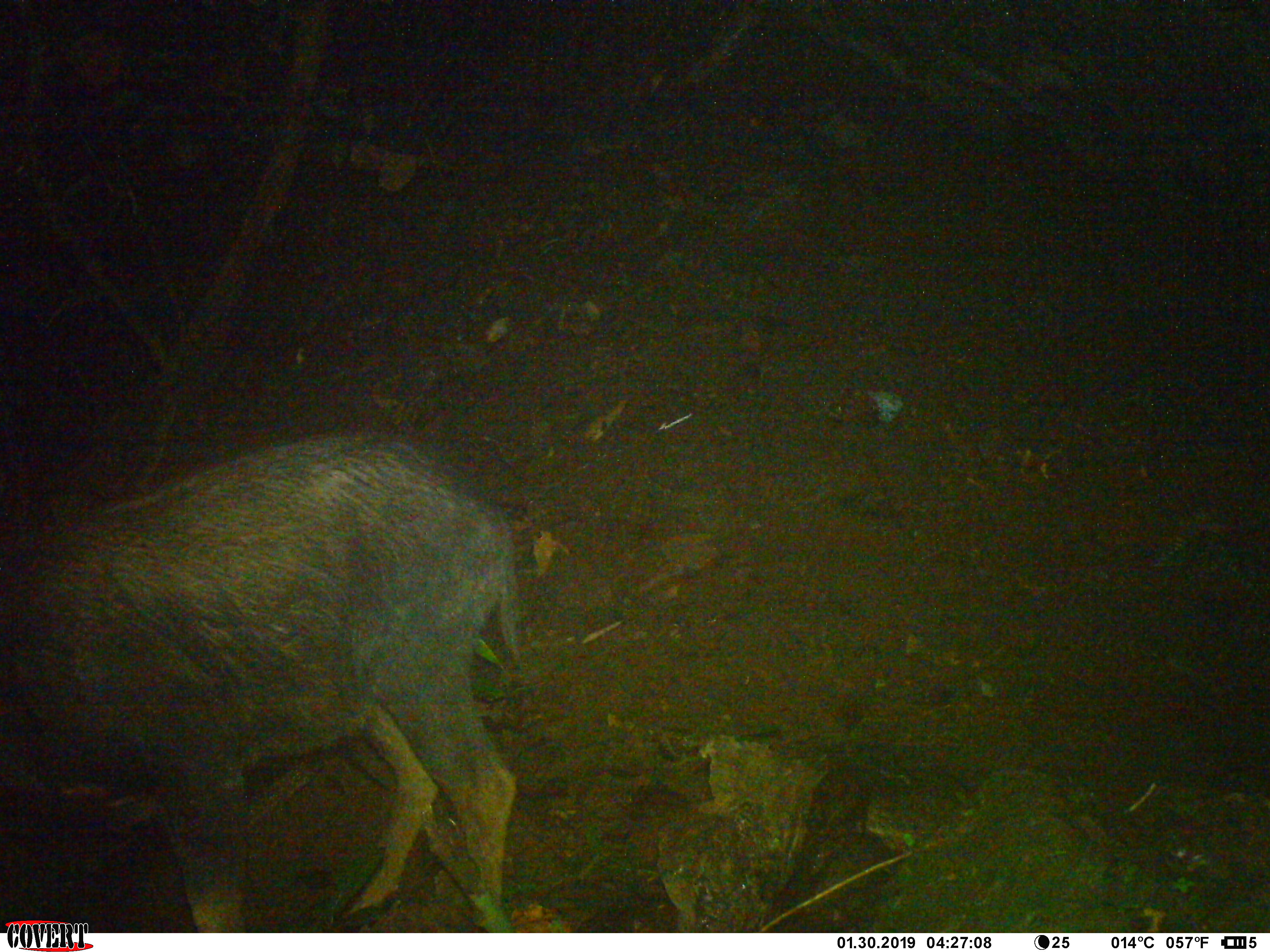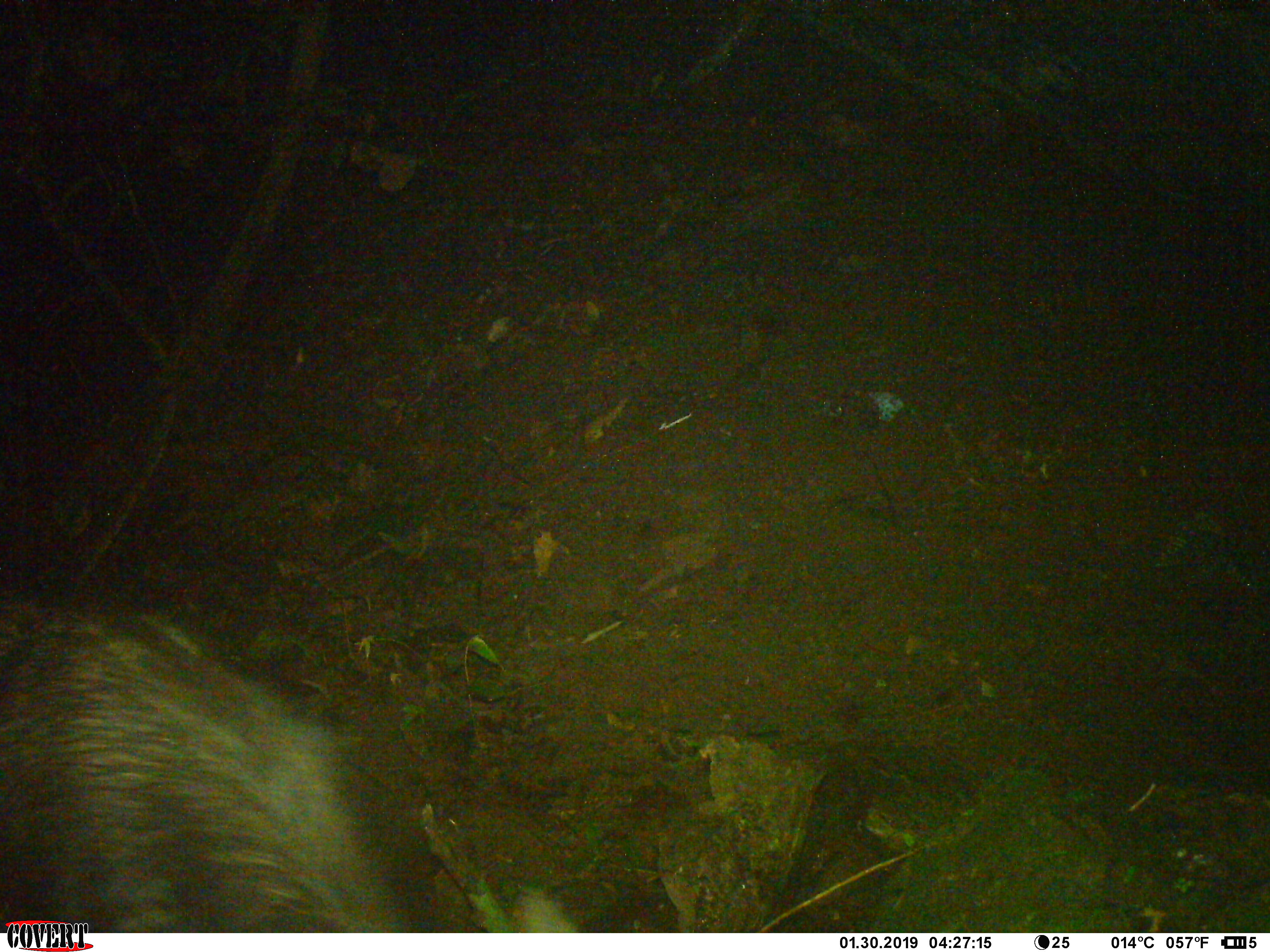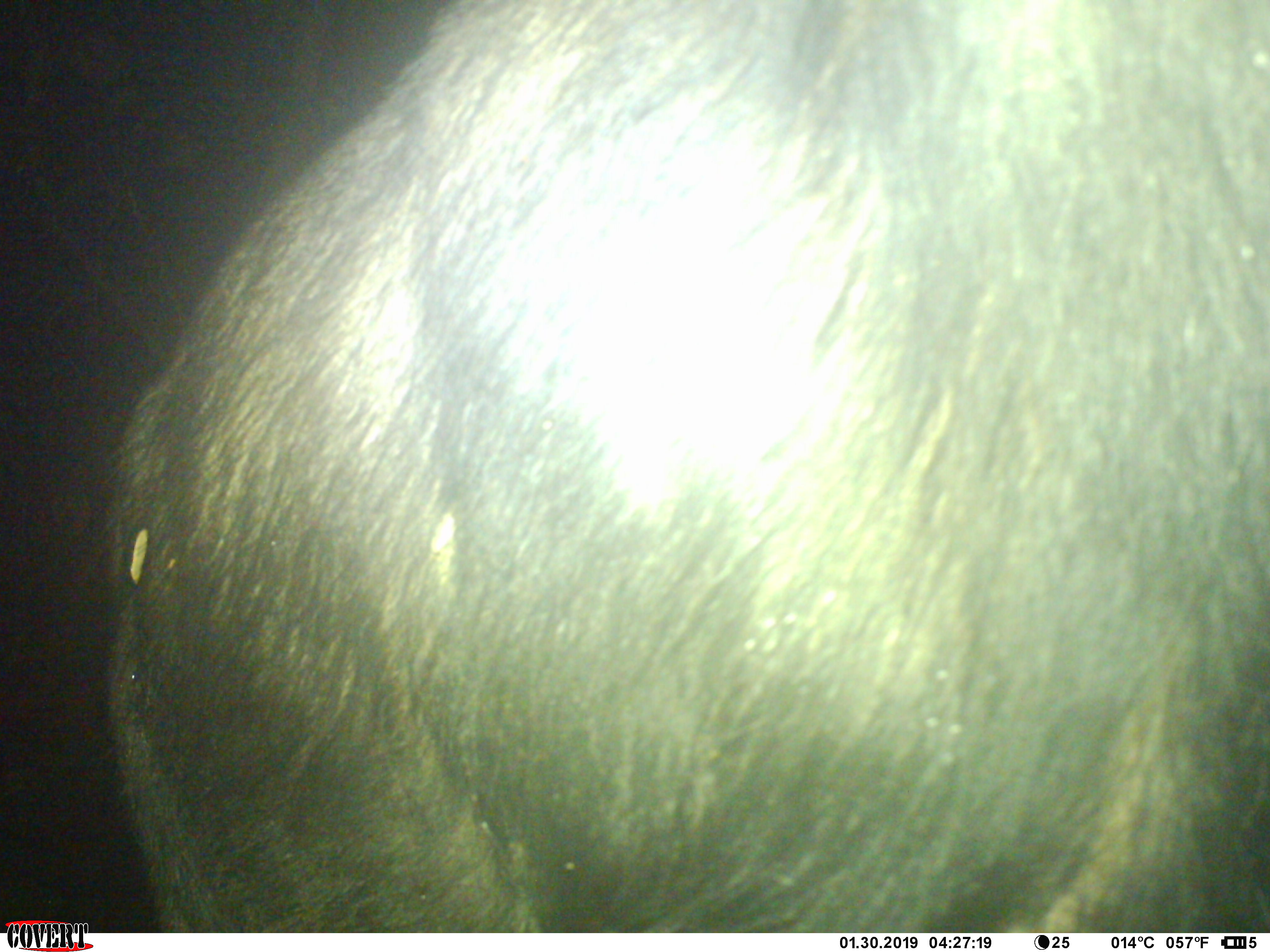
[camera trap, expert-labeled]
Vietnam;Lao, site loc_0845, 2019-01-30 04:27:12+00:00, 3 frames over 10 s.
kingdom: Animalia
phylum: Chordata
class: Mammalia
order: Artiodactyla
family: Bovidae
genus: Capricornis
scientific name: Capricornis sumatraensis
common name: chinese serow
Chinese serow (Capricornis sumatraensis). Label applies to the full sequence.